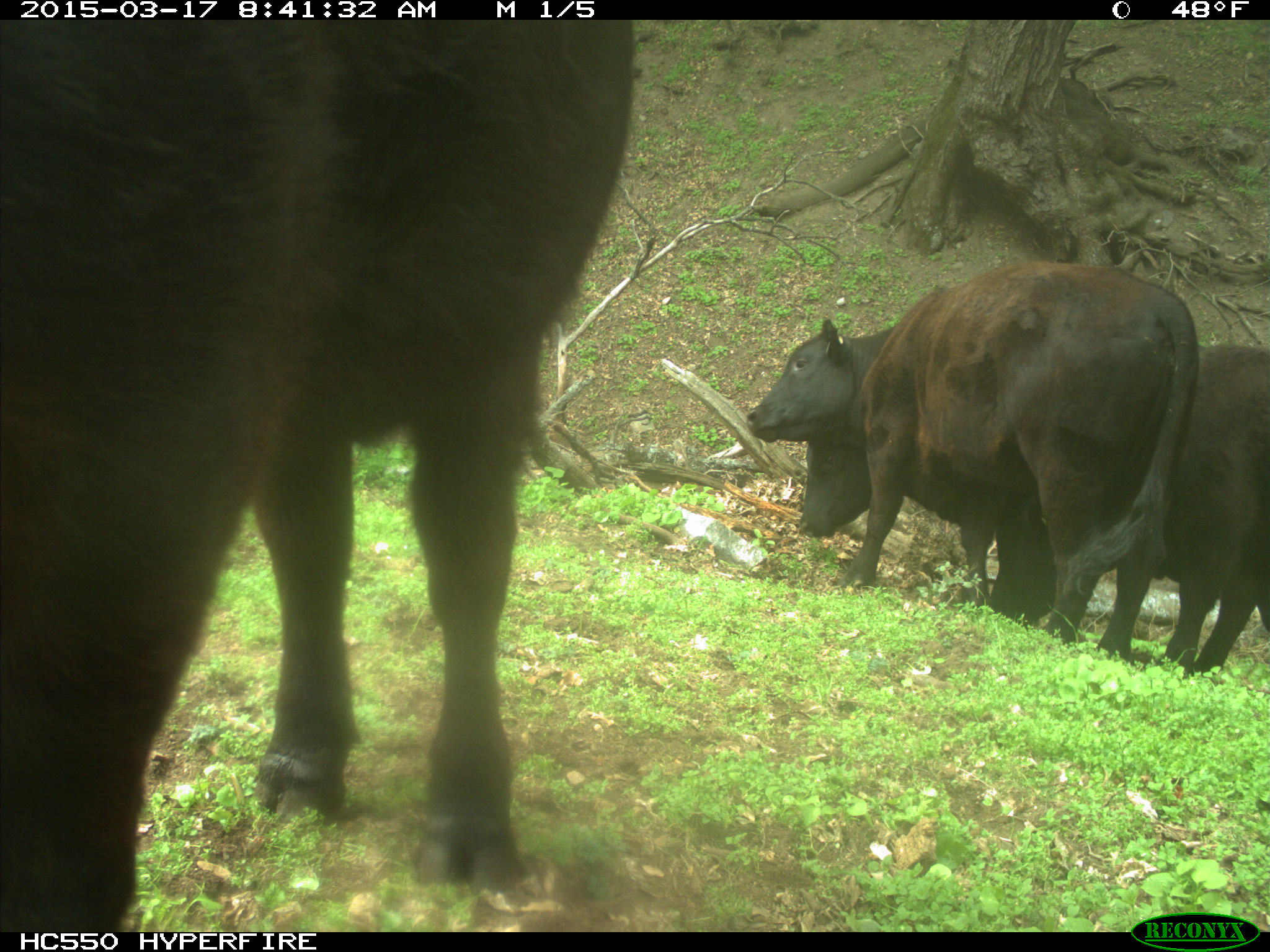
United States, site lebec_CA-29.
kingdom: Animalia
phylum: Chordata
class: Mammalia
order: Artiodactyla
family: Bovidae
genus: Bos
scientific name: Bos taurus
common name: domestic cow